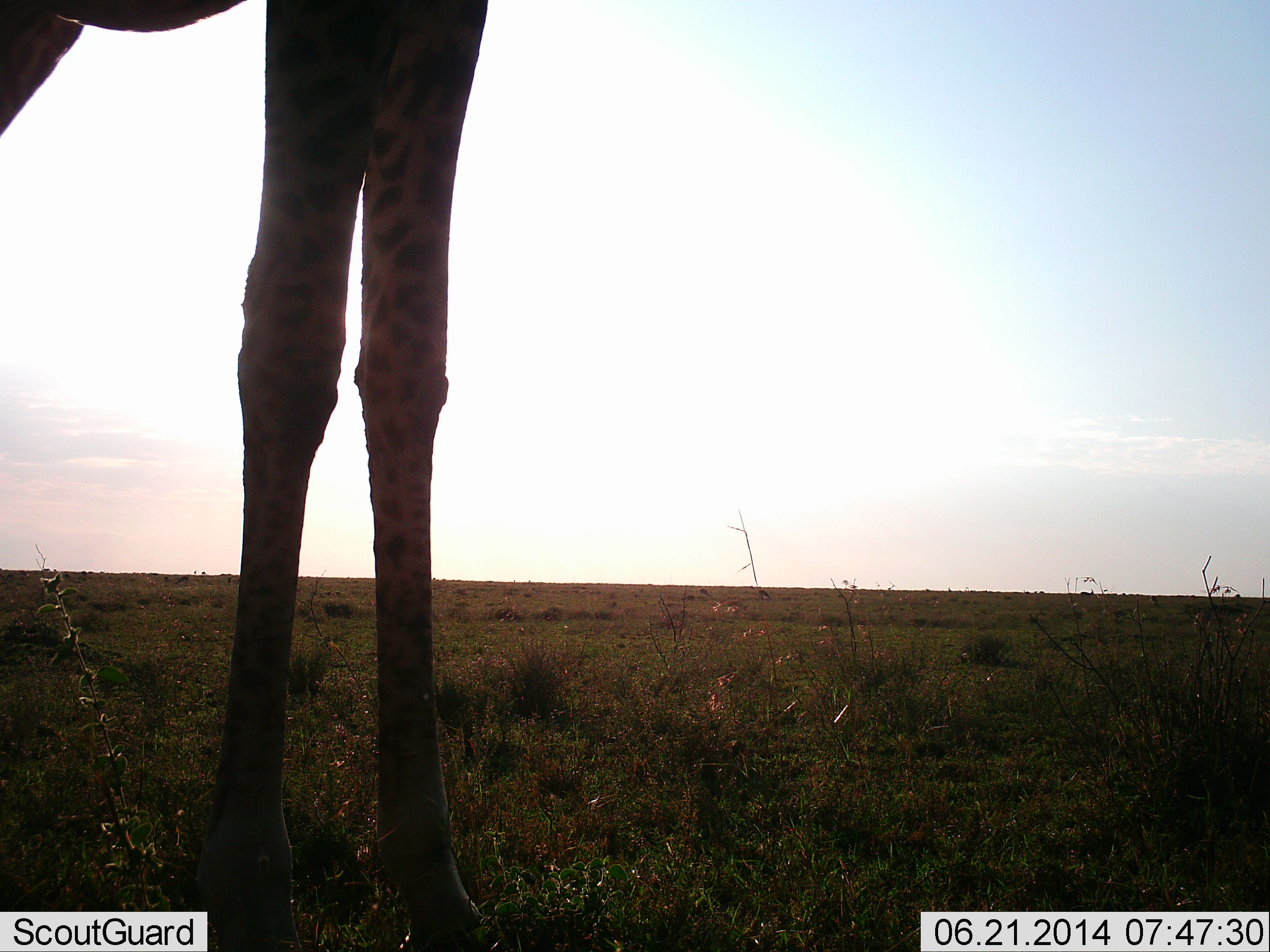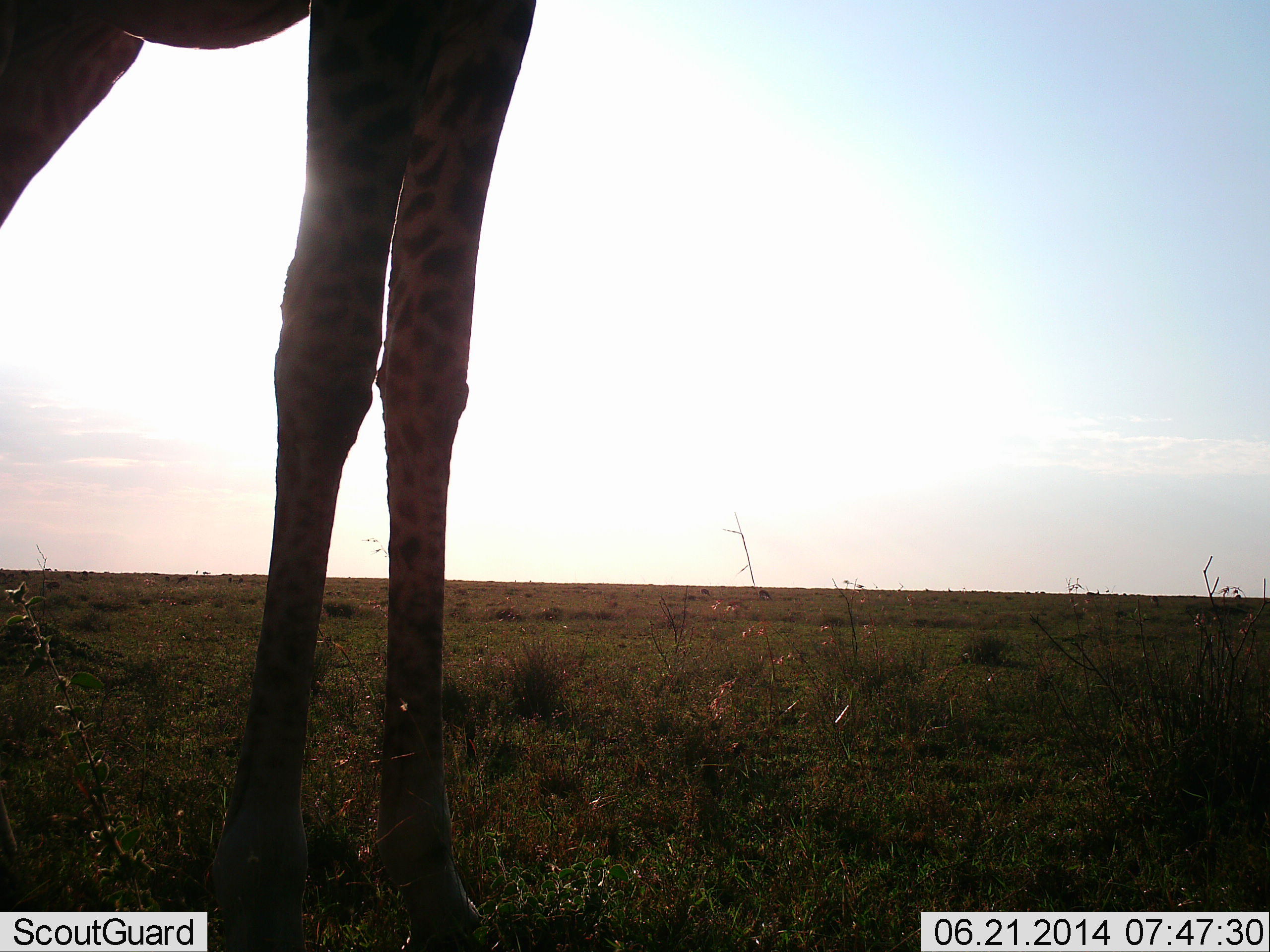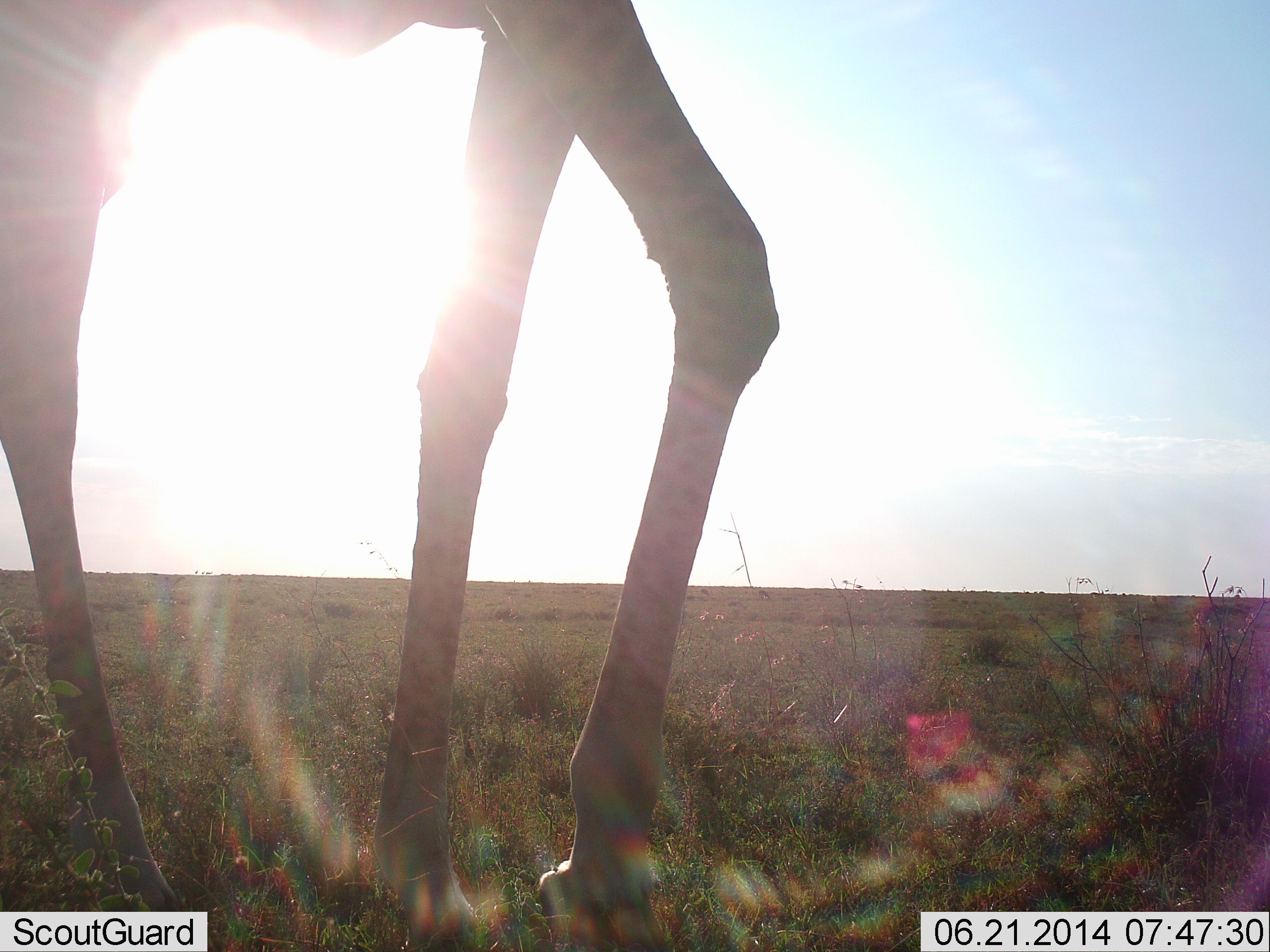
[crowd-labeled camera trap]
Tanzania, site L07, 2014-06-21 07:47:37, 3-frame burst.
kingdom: Animalia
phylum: Chordata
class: Mammalia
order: Artiodactyla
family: Giraffidae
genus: Giraffa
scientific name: Giraffa camelopardalis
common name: giraffe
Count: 1.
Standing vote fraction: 50%.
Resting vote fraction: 0%.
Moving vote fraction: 50%.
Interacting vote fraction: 0%.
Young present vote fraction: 0%.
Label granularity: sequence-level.